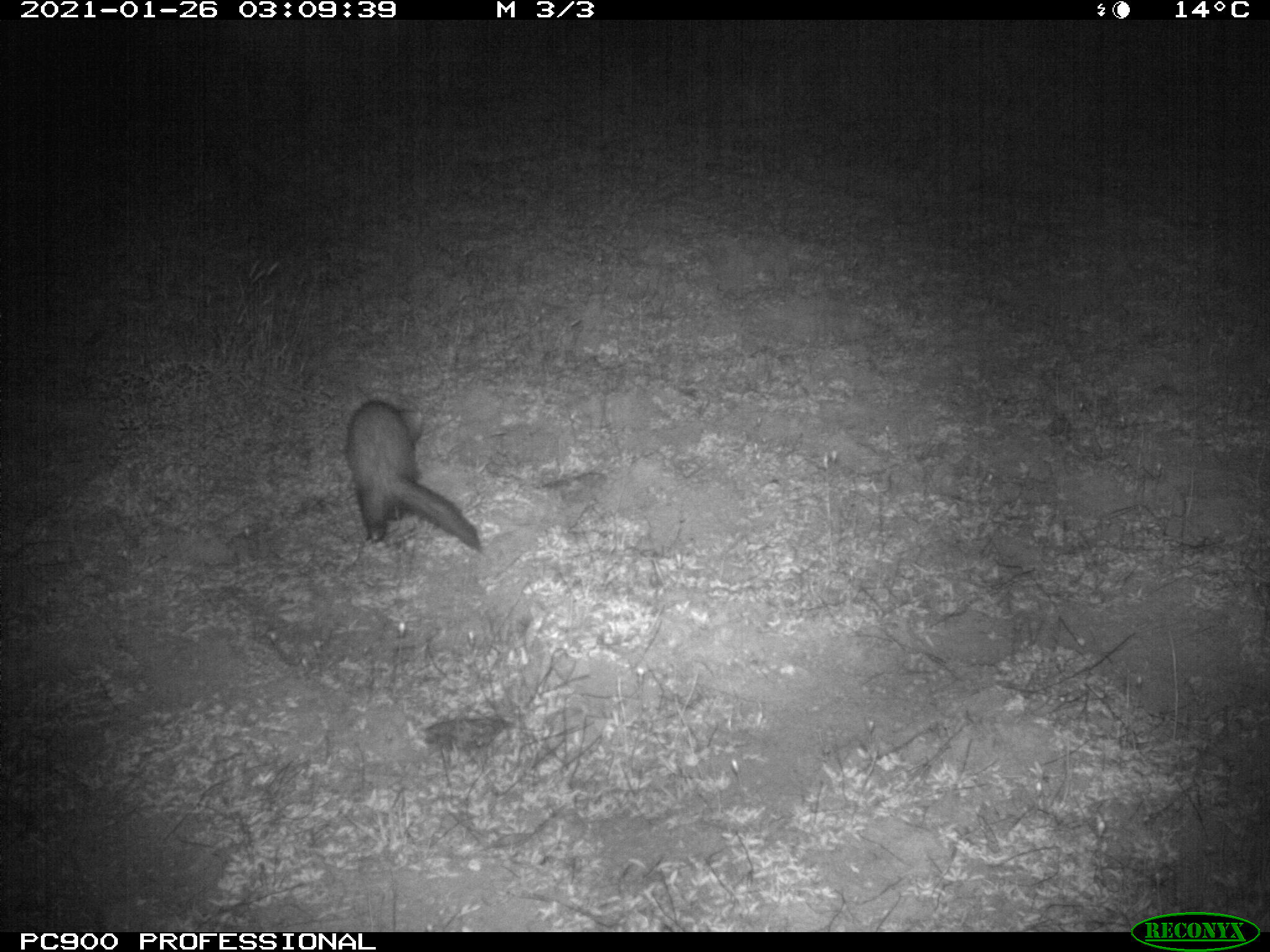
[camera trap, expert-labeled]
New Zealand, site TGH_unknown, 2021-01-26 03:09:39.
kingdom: Animalia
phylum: Chordata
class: Mammalia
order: Carnivora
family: Mustelidae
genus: Mustela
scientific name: Mustela furo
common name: ferret